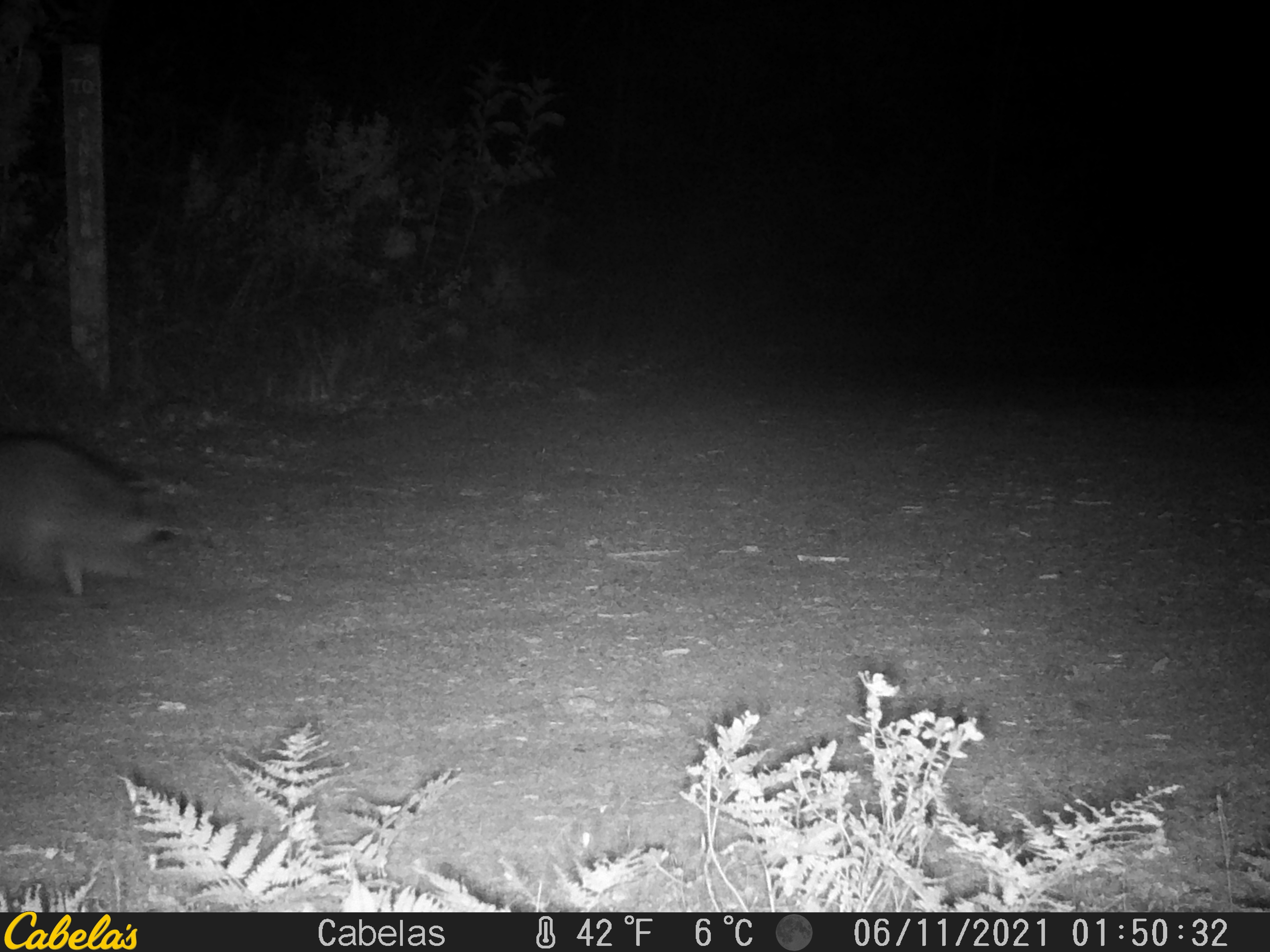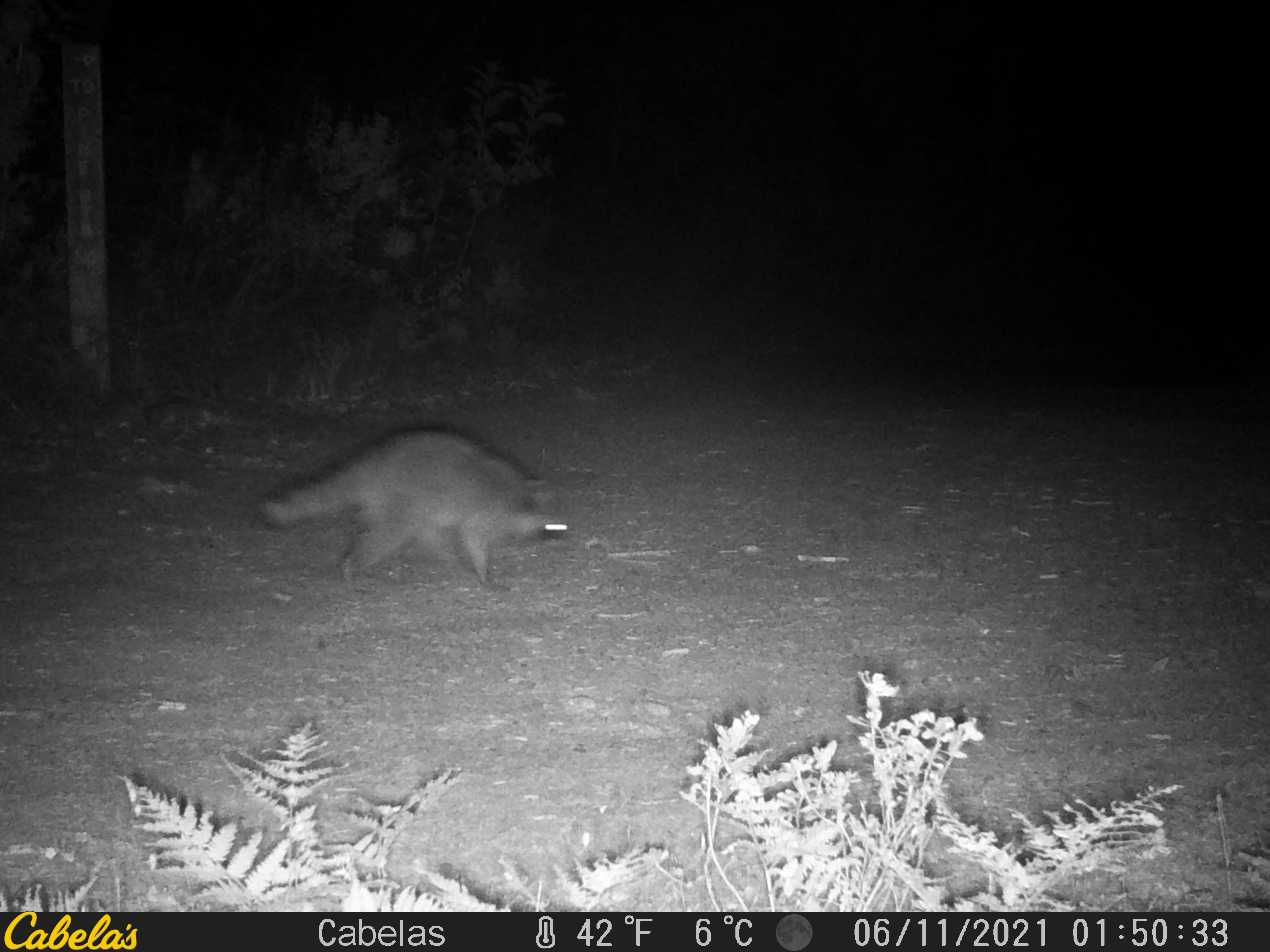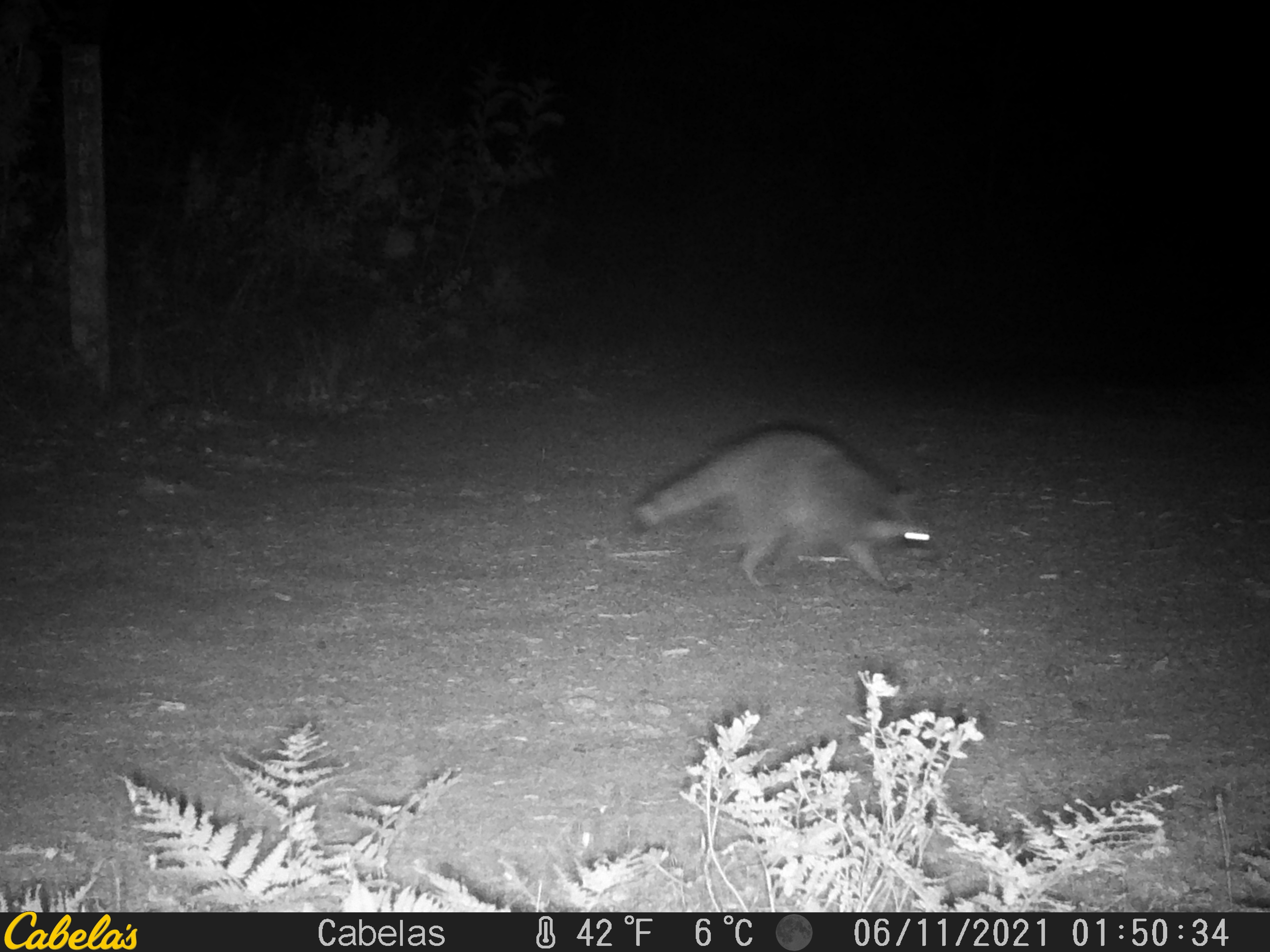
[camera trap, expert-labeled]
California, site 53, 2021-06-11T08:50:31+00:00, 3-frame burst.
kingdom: Animalia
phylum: Chordata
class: Mammalia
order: Carnivora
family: Procyonidae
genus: Procyon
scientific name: Procyon lotor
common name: raccoon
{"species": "raccoon (Procyon lotor)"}